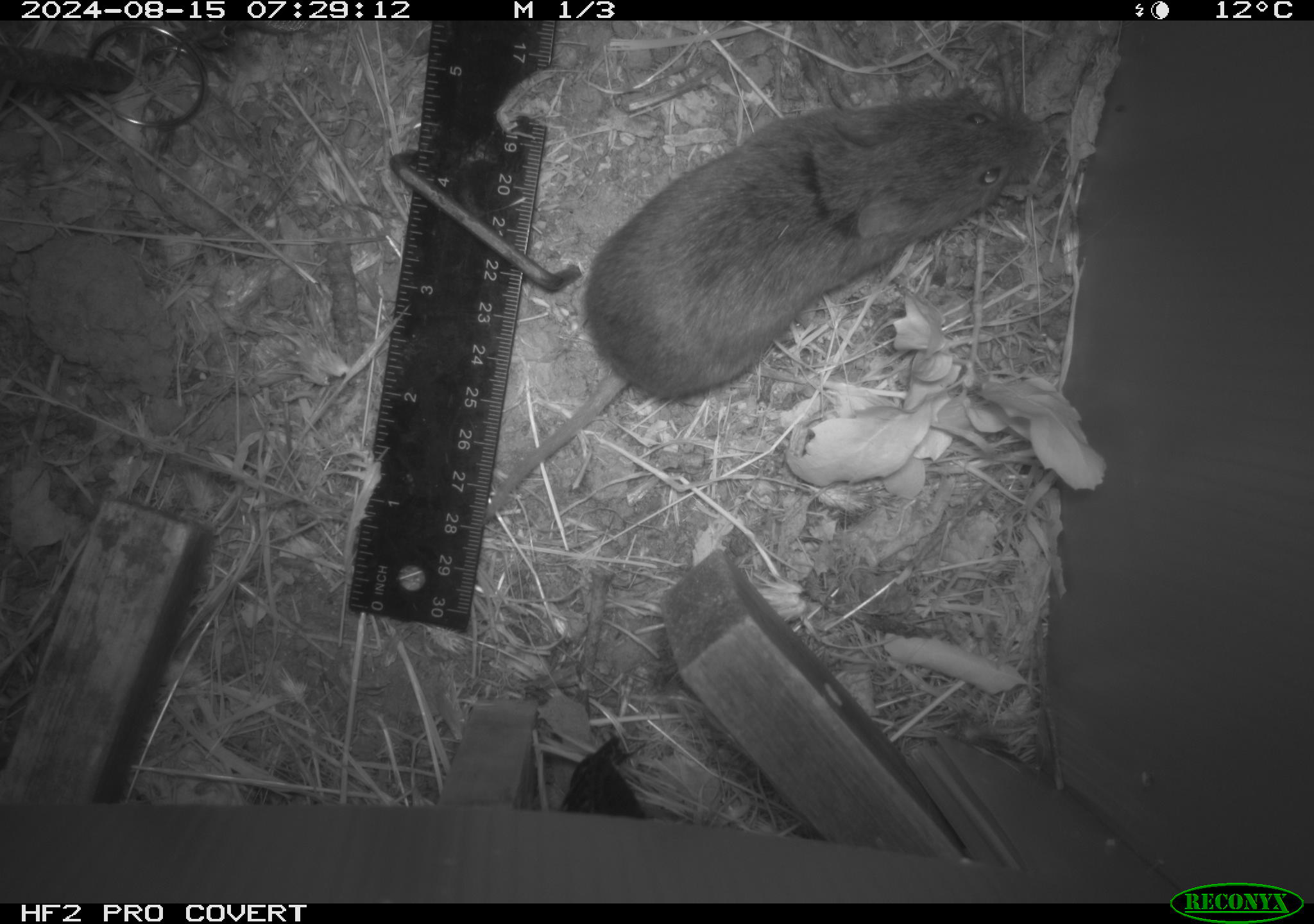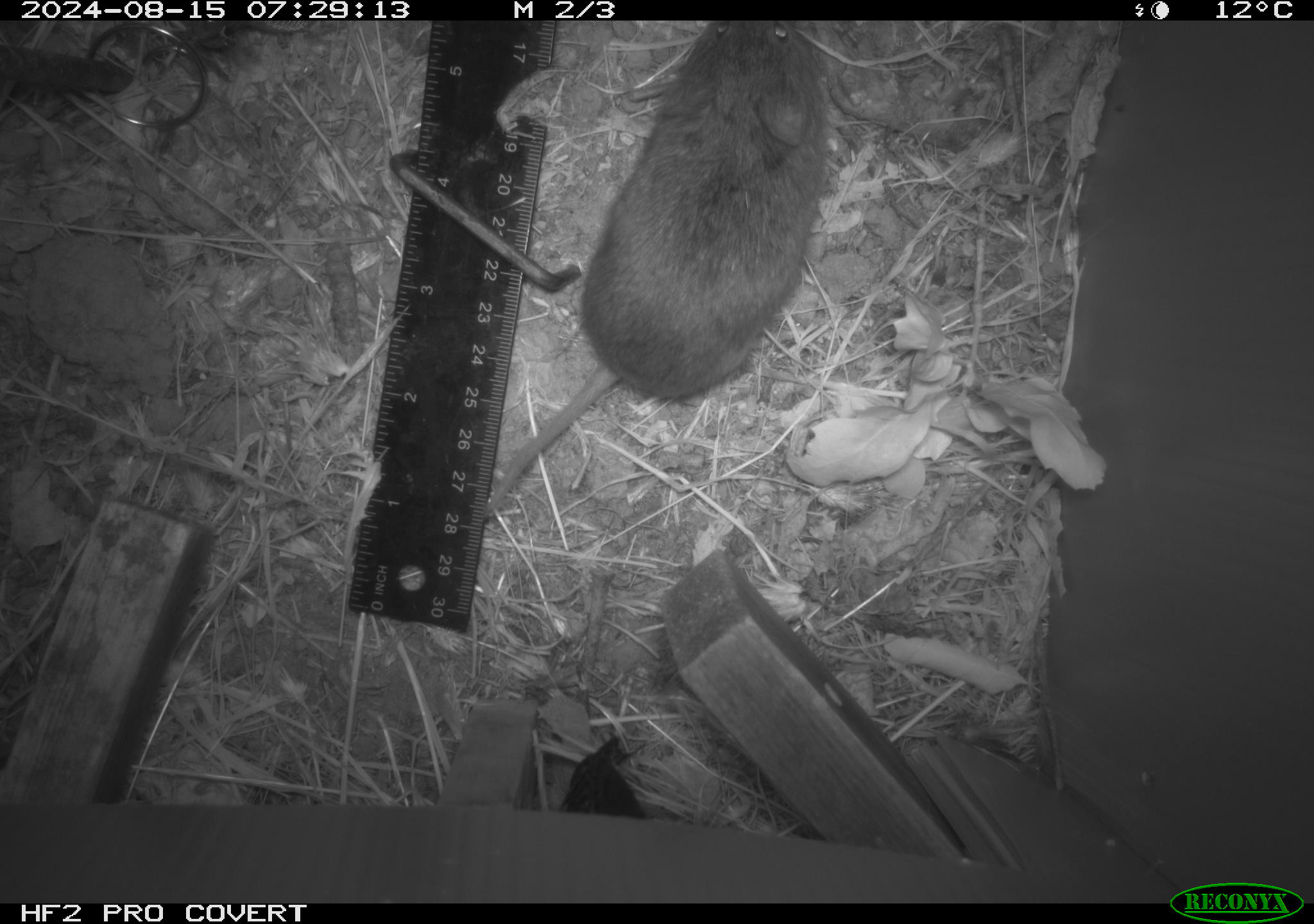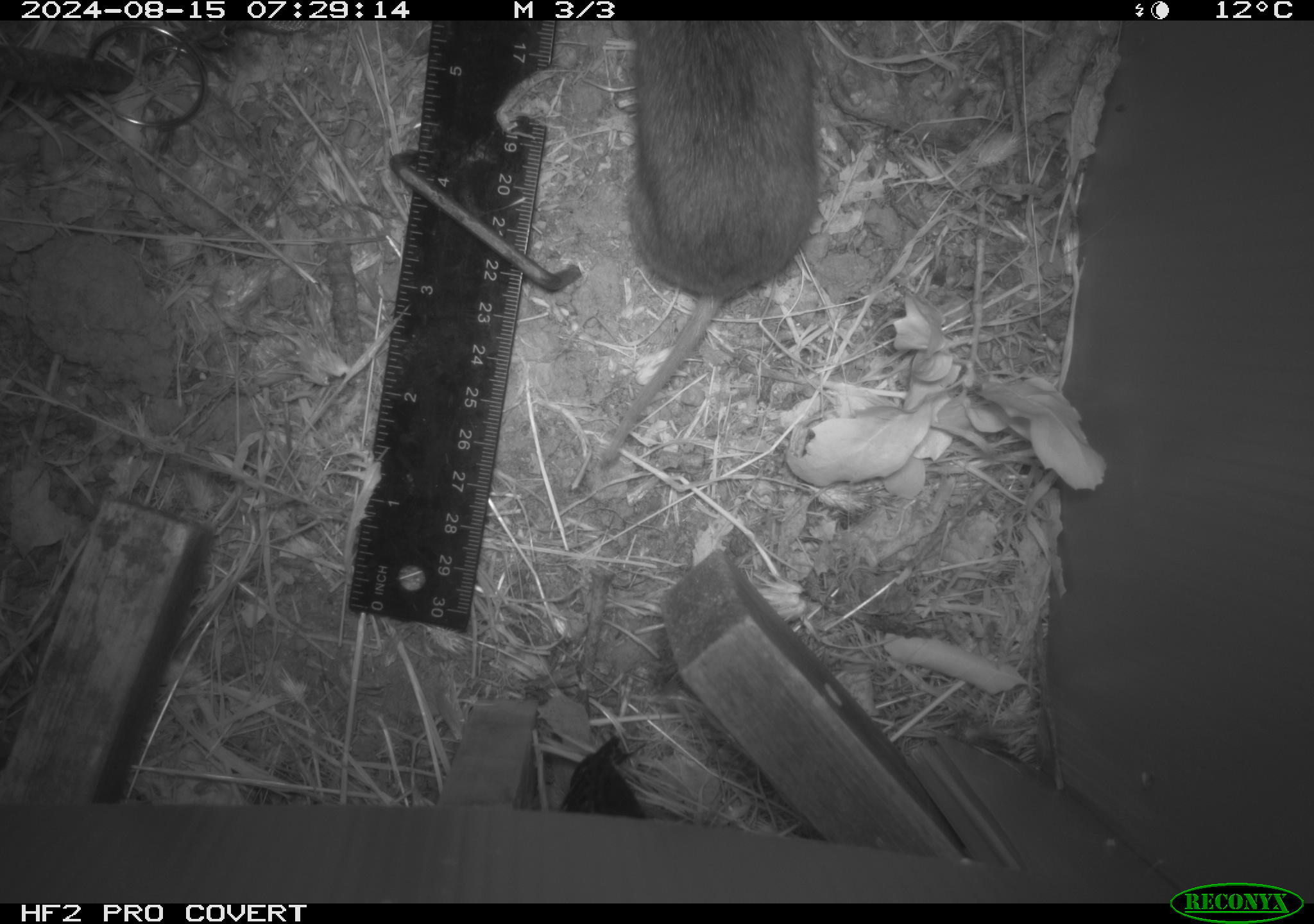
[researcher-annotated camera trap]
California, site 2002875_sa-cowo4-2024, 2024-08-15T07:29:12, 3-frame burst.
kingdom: Animalia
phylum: Chordata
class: Mammalia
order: Rodentia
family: Cricetidae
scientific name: Arvicolinae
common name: voles, lemmings, and muskrats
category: arvicolinae subfamily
Arvicolinae subfamily (voles, lemmings, and muskrats) (Arvicolinae).